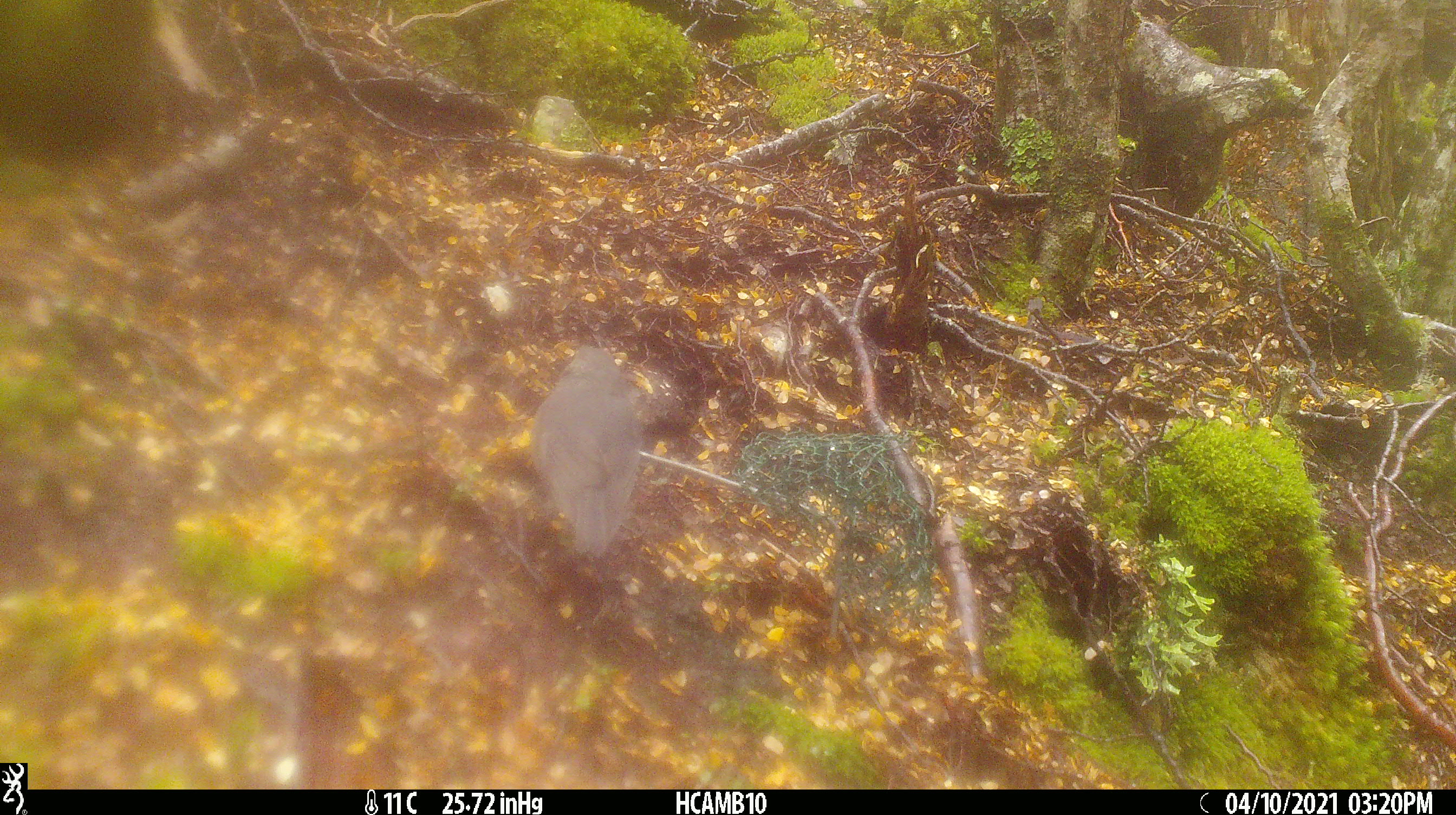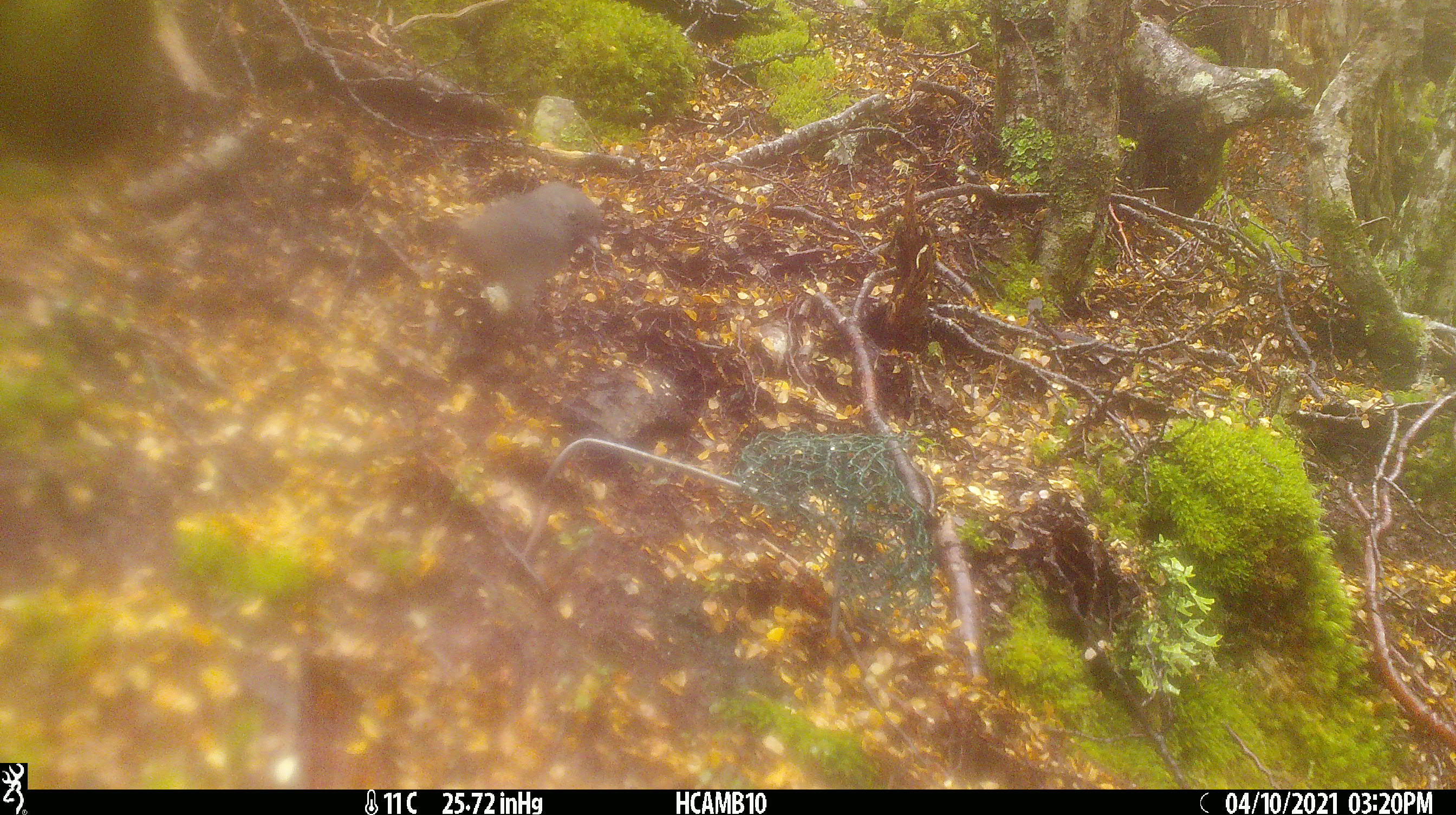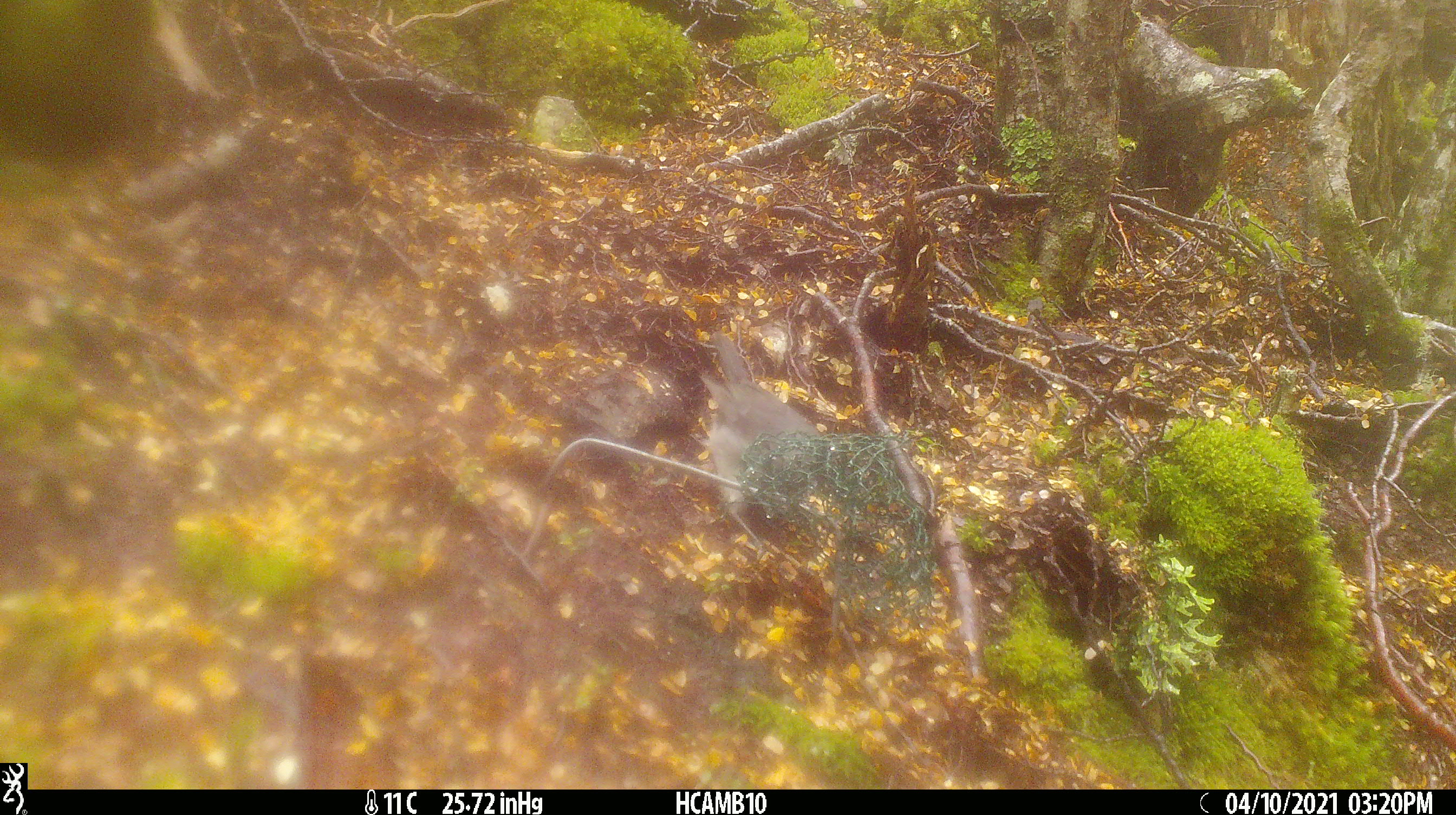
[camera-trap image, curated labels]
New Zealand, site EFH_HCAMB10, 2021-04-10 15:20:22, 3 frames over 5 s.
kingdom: Animalia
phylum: Chordata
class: Aves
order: Passeriformes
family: Petroicidae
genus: Petroica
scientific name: Petroica australis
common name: new zealand robin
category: robin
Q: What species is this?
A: Robin (new zealand robin) (Petroica australis).